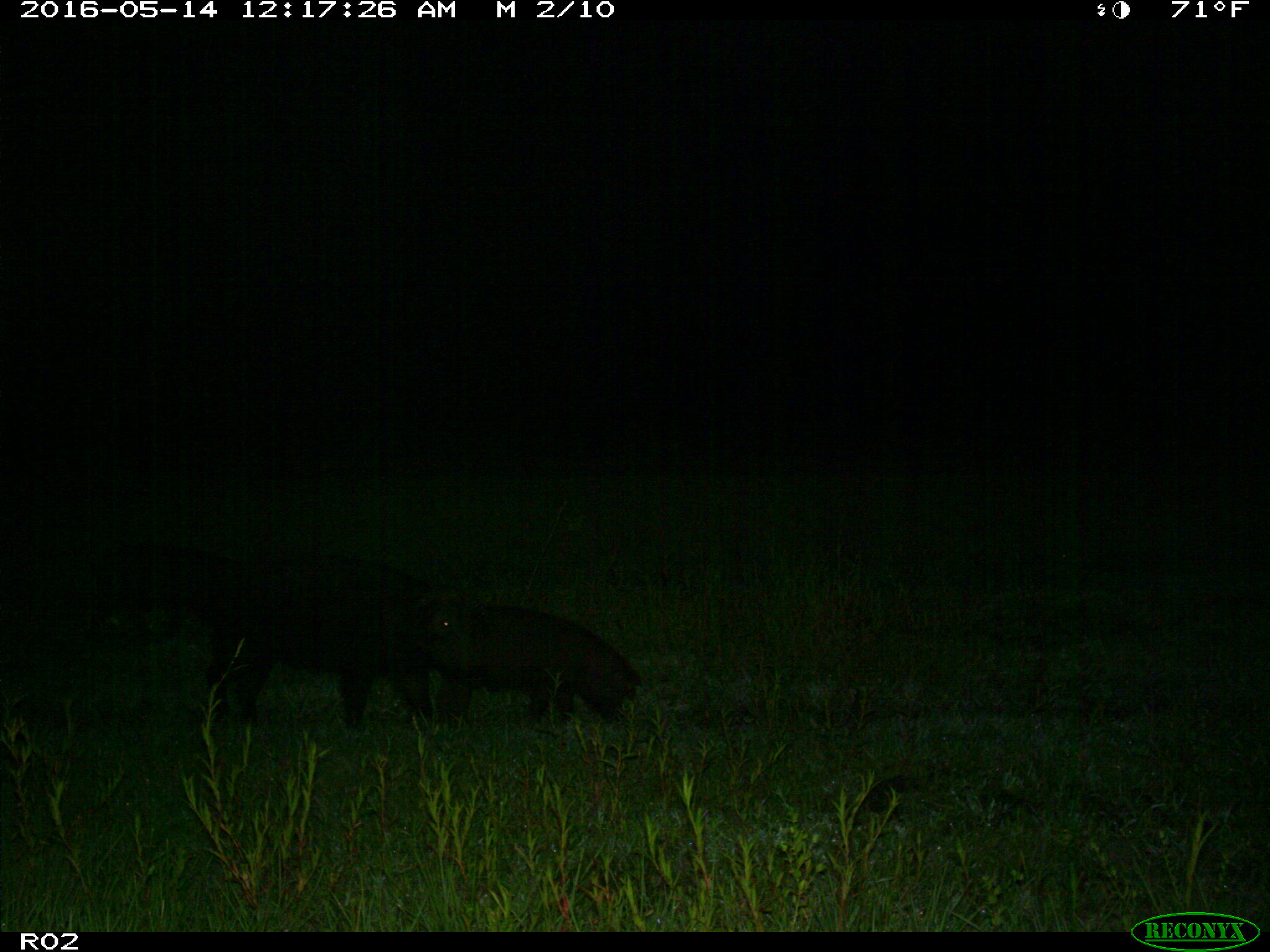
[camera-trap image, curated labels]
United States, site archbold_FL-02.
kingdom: Animalia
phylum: Chordata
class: Mammalia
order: Artiodactyla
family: Suidae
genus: Sus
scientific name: Sus scrofa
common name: wild boar